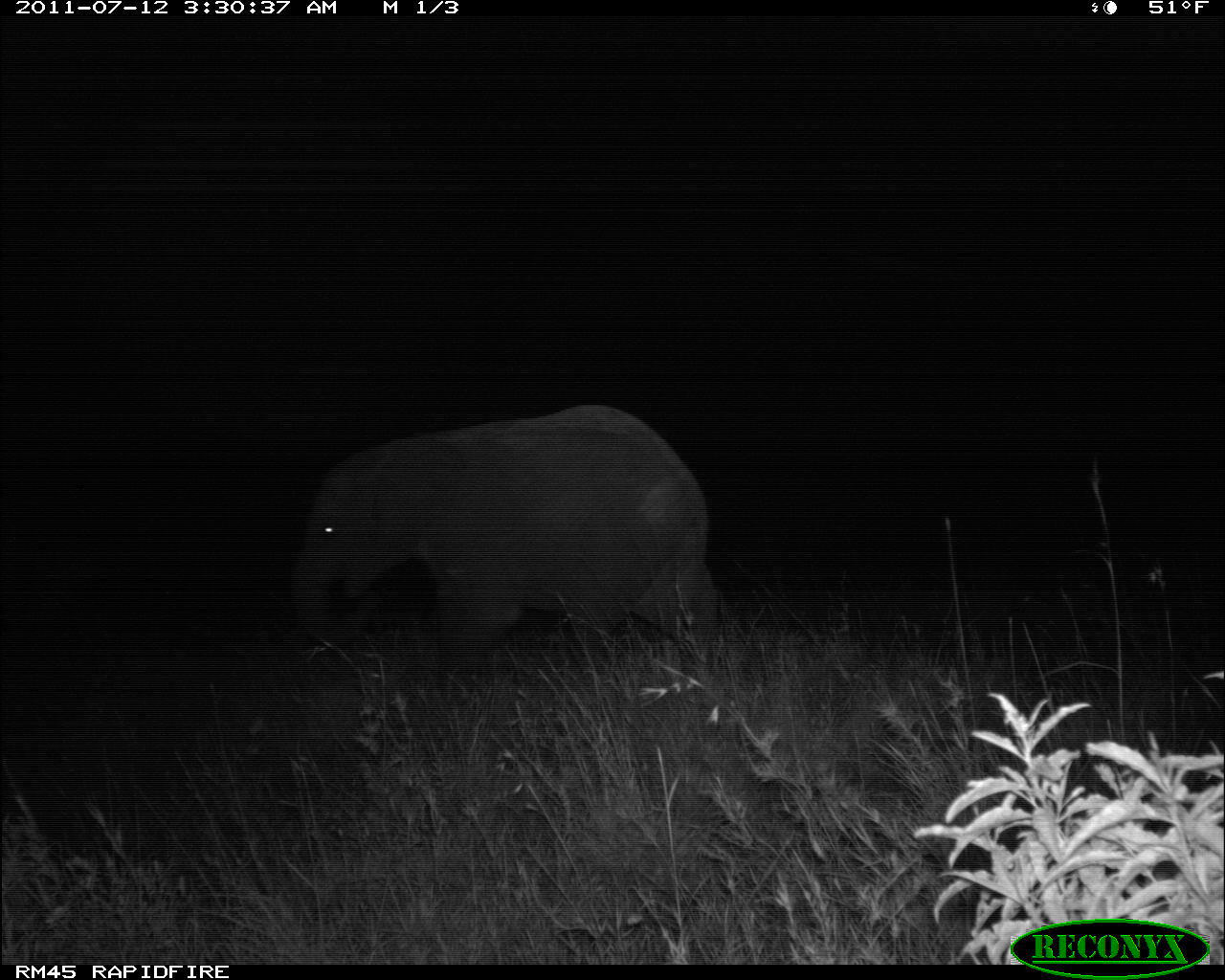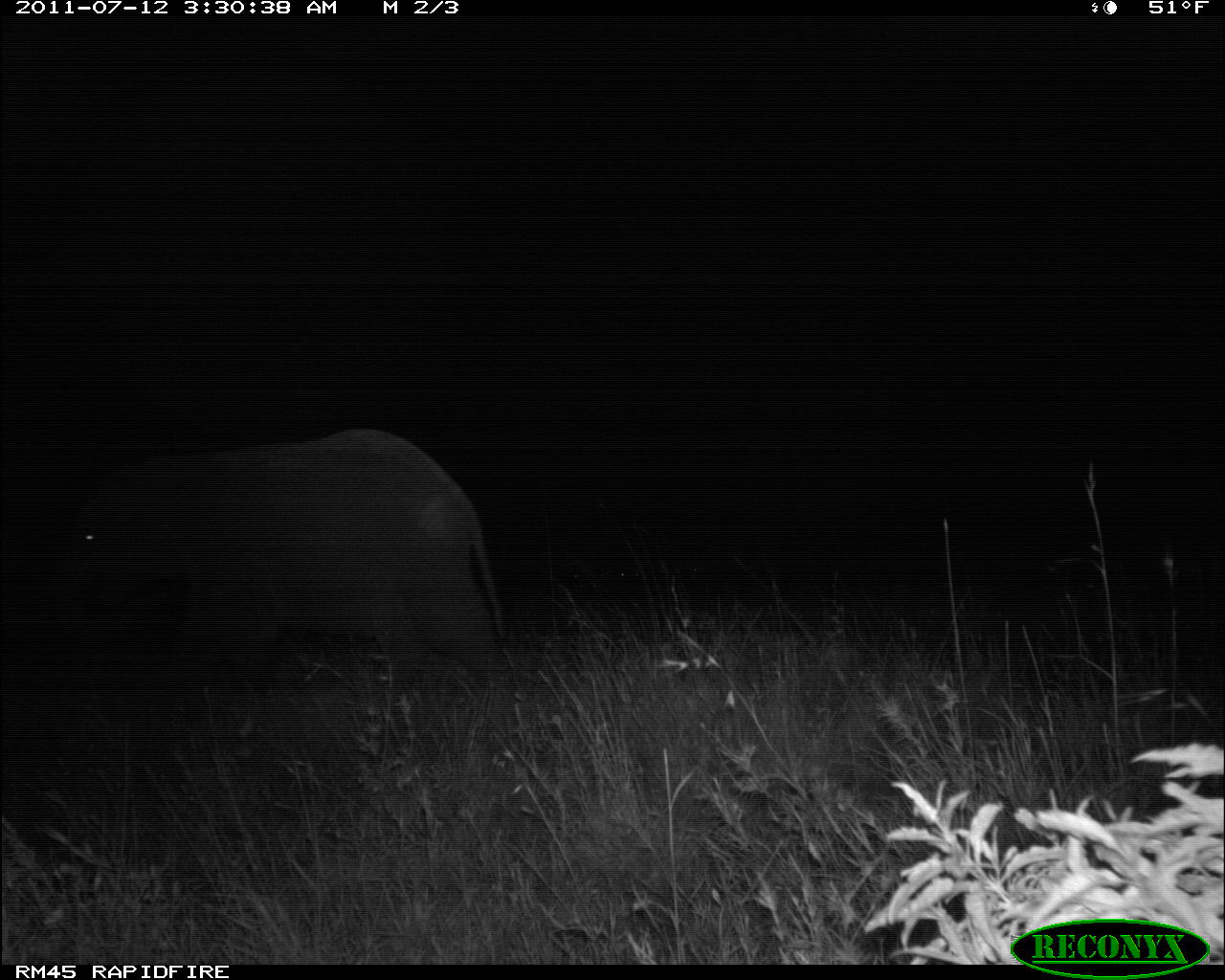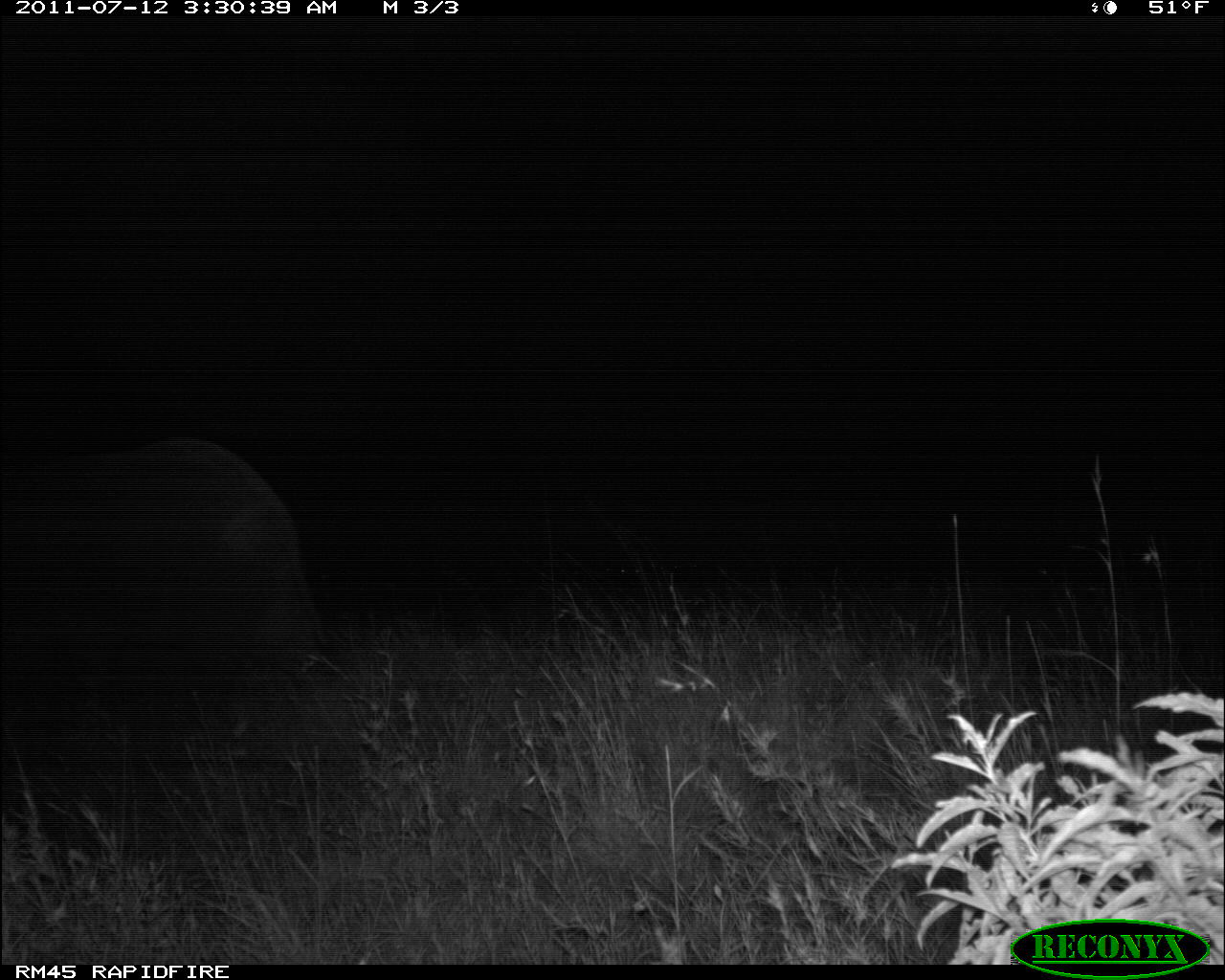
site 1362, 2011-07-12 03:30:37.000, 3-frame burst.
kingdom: Animalia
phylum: Chordata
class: Mammalia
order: Proboscidea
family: Elephantidae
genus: Loxodonta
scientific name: Loxodonta africana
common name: african bush elephant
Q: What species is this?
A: Loxodonta africana (african bush elephant).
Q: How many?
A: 1.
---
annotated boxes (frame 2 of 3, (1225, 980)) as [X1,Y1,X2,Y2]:
loxodonta africana: [39,425,523,706]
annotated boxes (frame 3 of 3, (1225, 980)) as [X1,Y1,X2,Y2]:
loxodonta africana: [0,428,330,754]